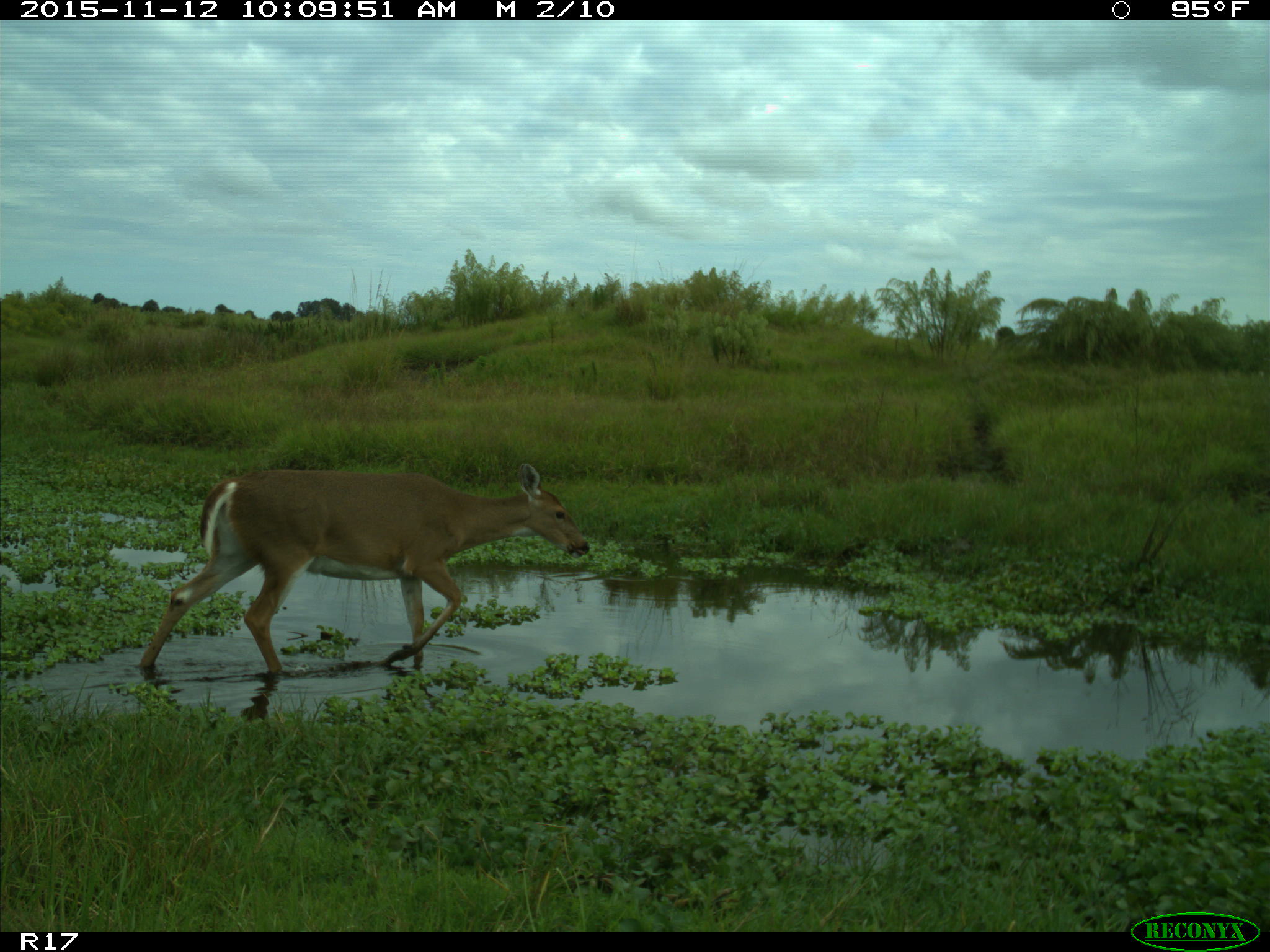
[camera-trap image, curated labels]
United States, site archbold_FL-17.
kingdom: Animalia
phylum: Chordata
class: Mammalia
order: Artiodactyla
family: Cervidae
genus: Odocoileus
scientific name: Odocoileus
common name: deer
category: unidentified deer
Unidentified deer (deer) (Odocoileus).